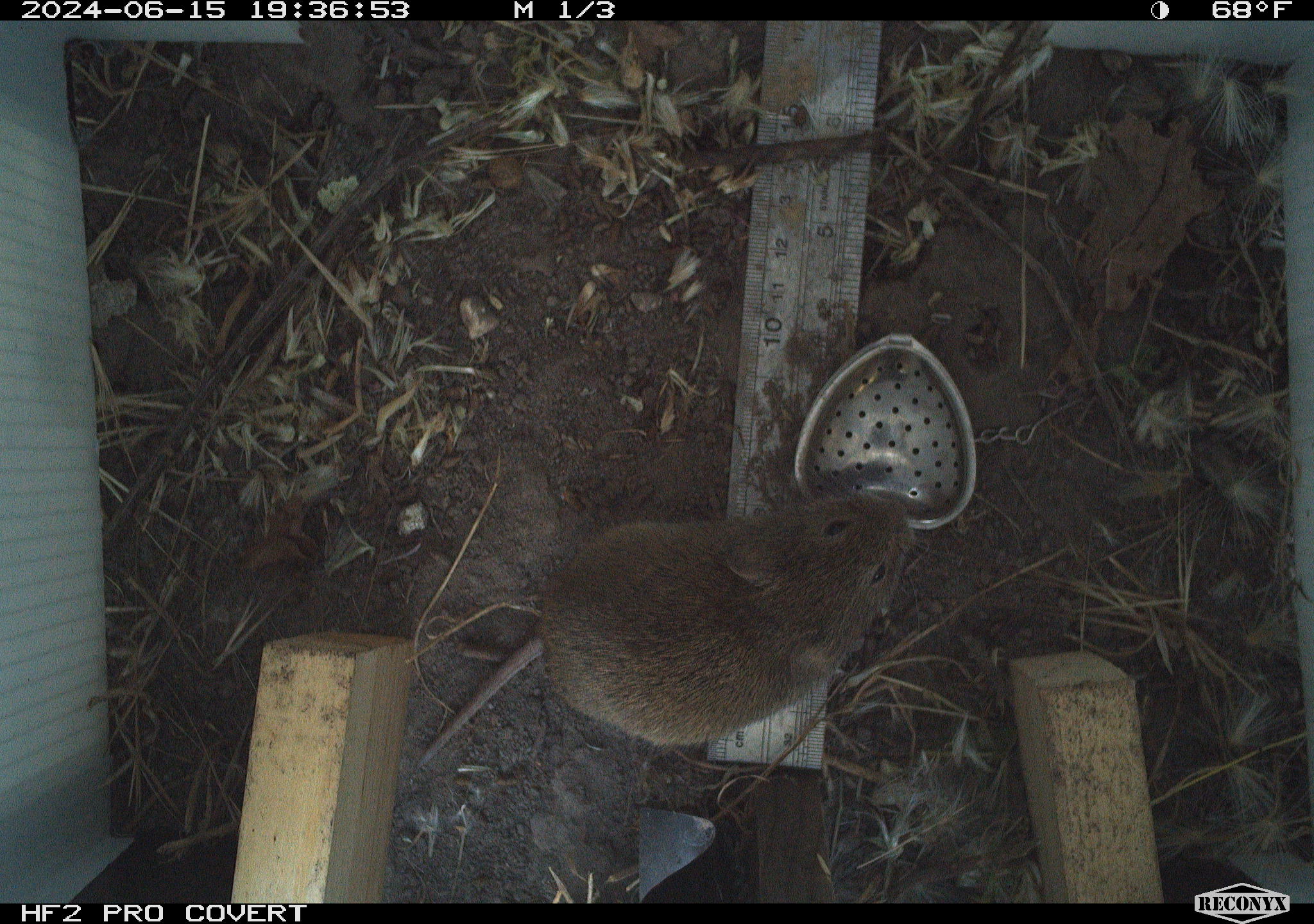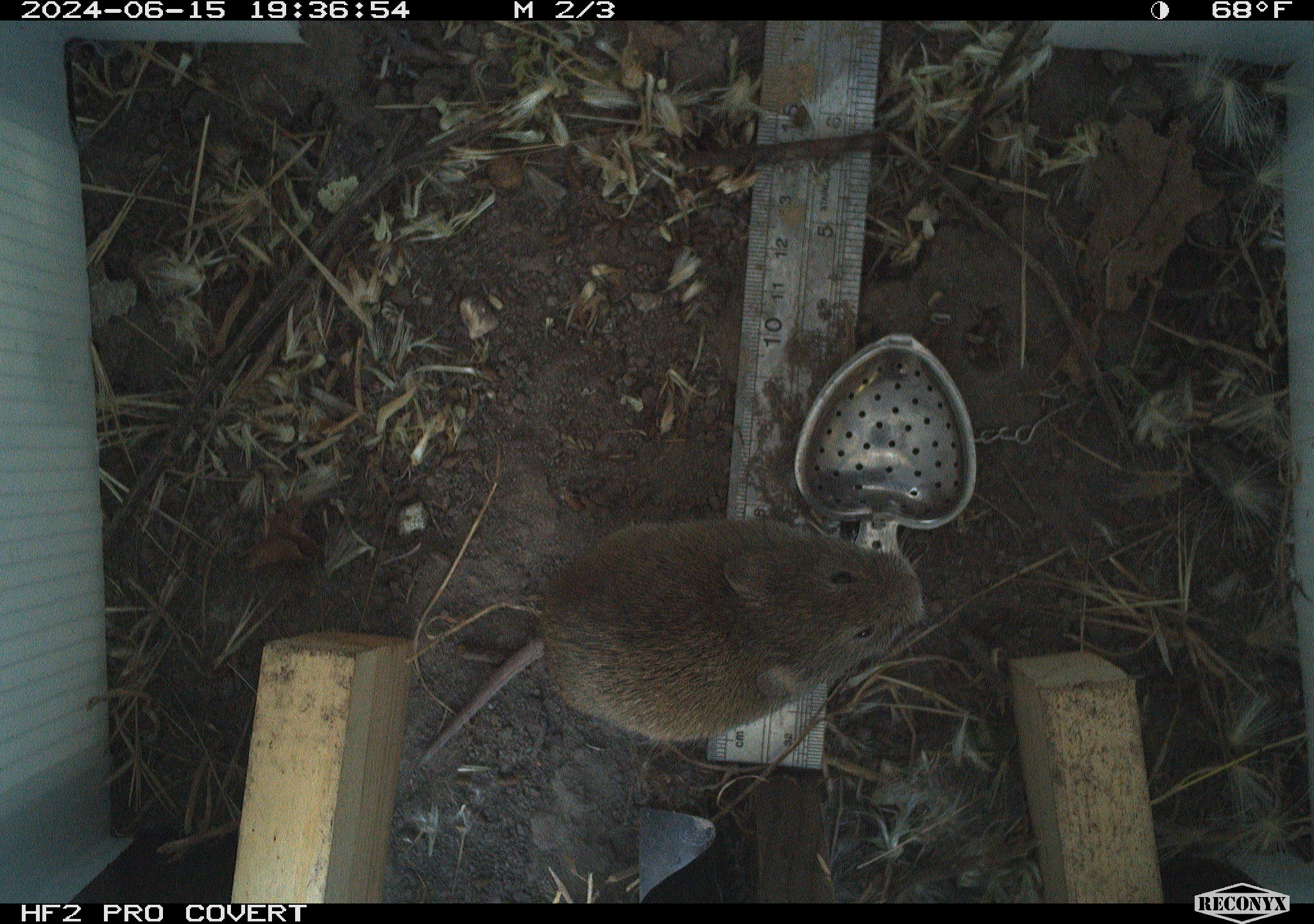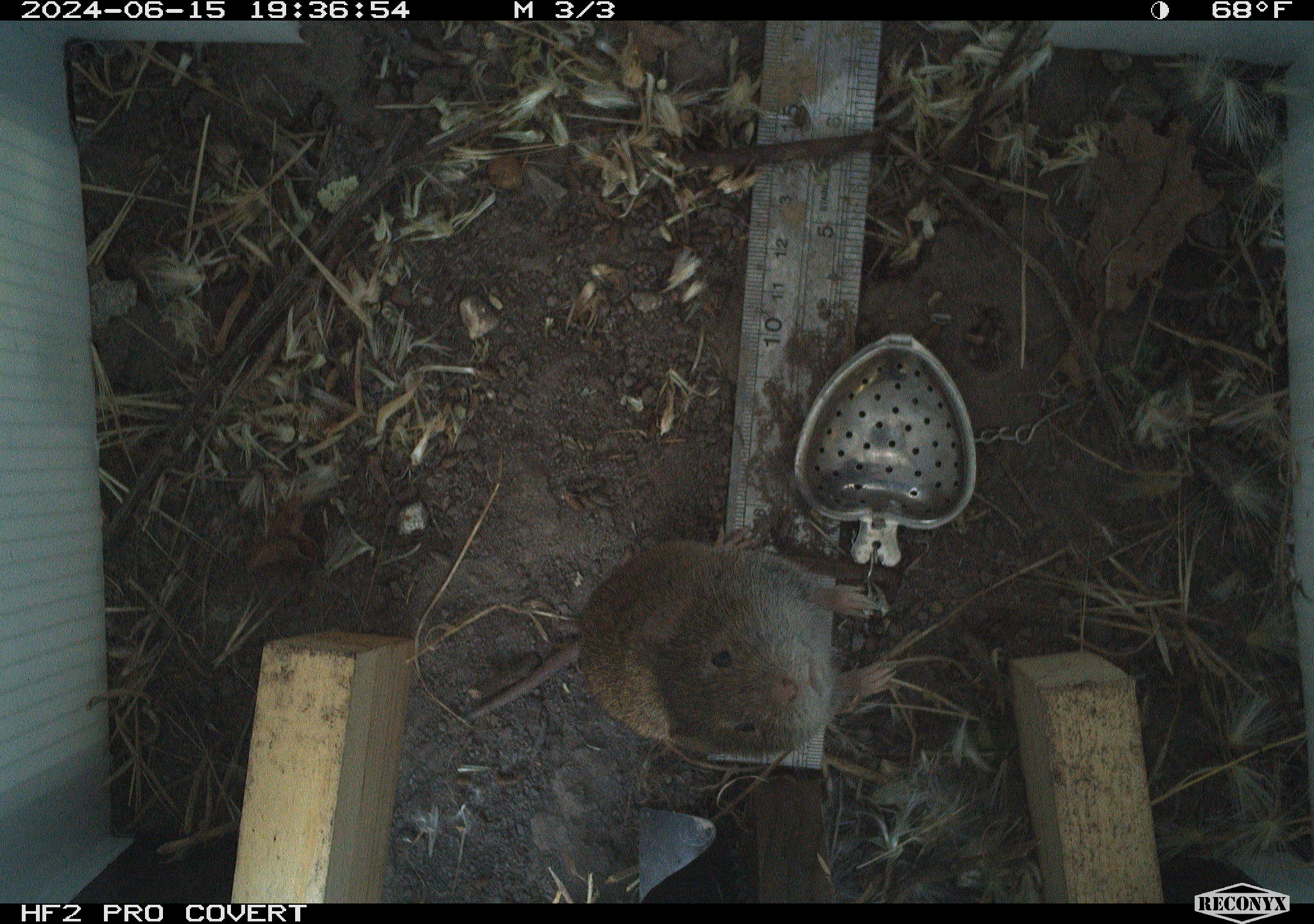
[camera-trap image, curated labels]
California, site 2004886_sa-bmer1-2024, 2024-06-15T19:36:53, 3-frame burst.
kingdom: Animalia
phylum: Chordata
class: Mammalia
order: Rodentia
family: Cricetidae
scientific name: Cricetidae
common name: hamsters, voles, lemmings, and allies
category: cricetidae family